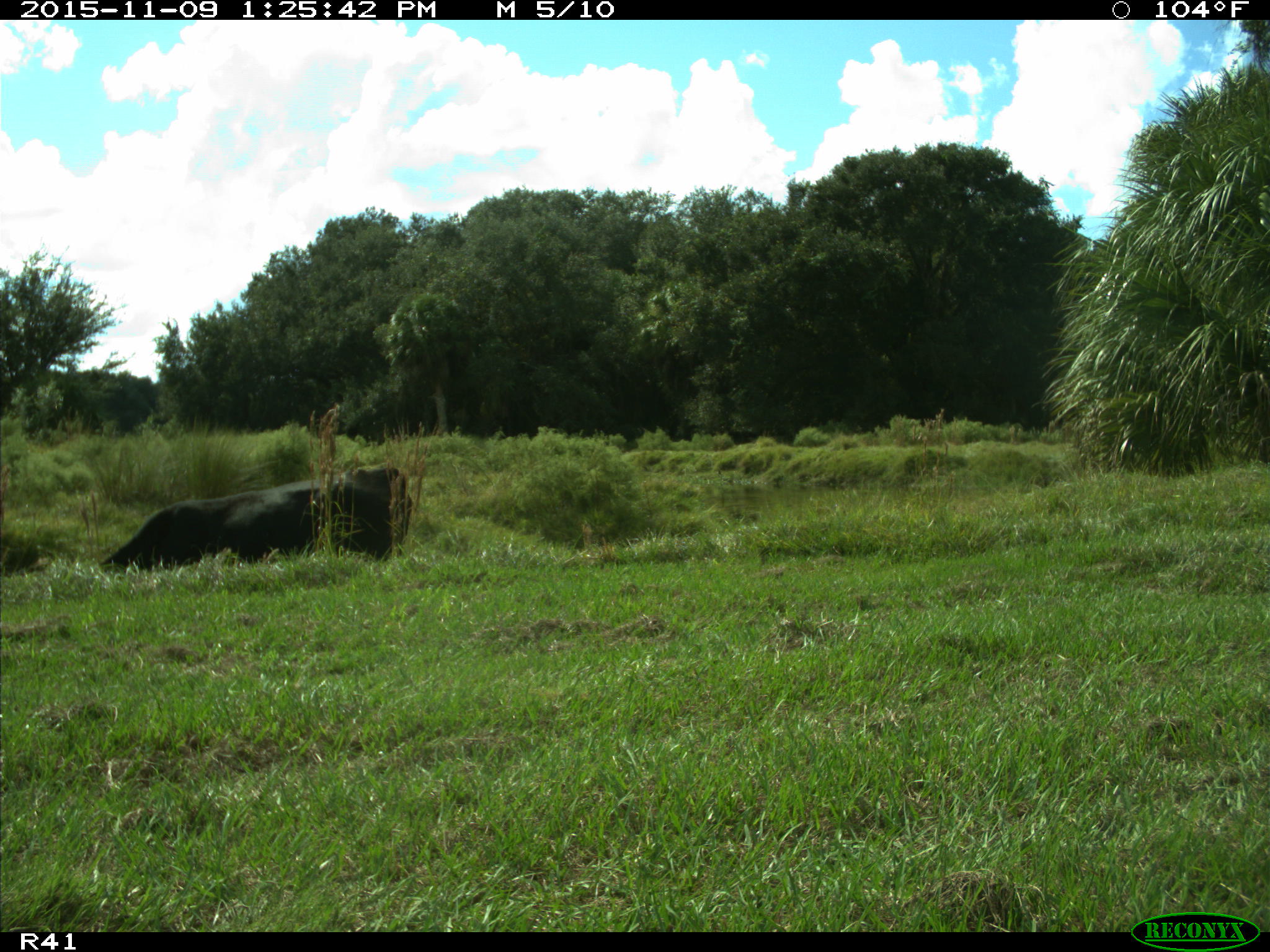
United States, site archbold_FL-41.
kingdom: Animalia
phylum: Chordata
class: Mammalia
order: Artiodactyla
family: Bovidae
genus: Bos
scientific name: Bos taurus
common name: domestic cow